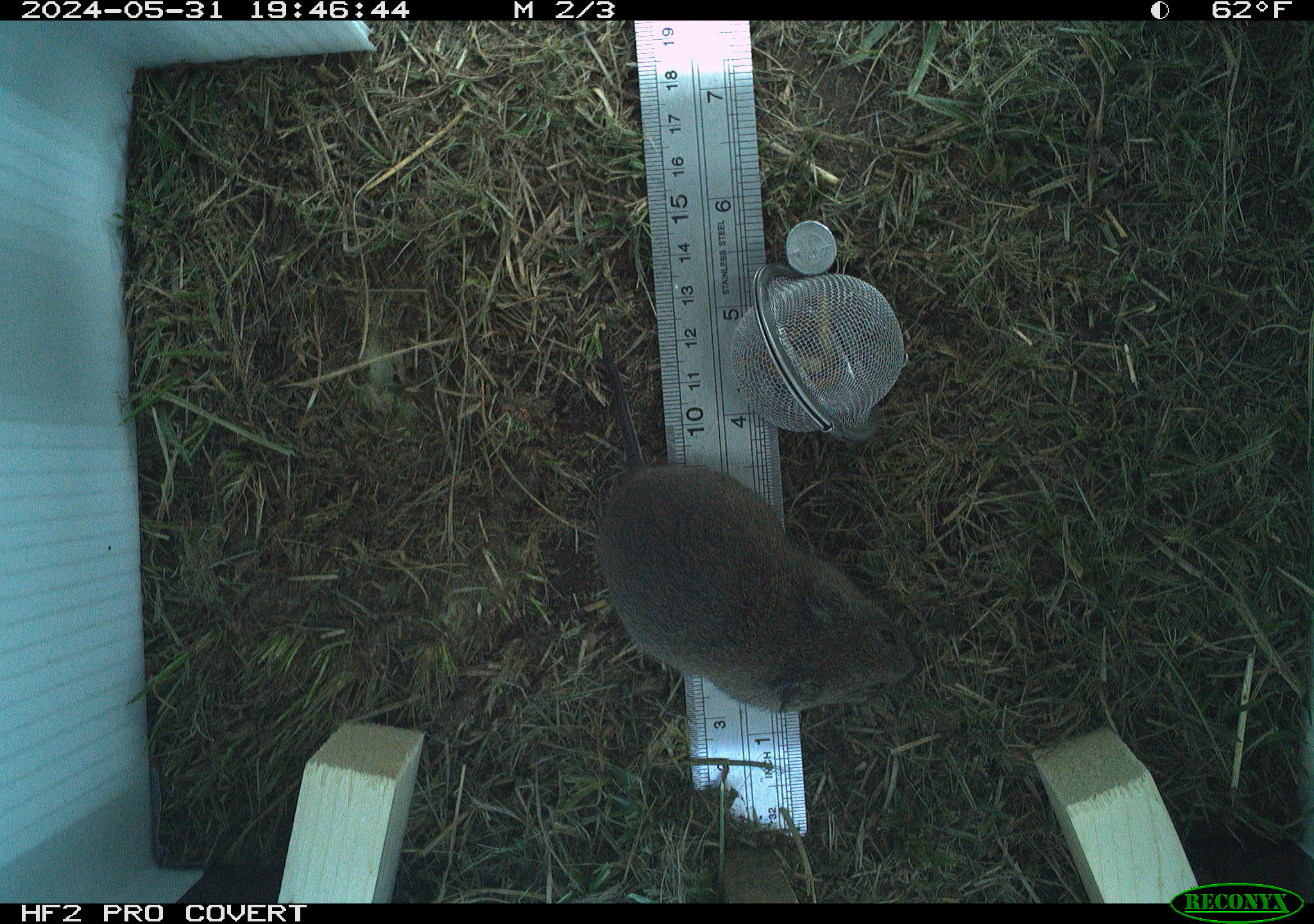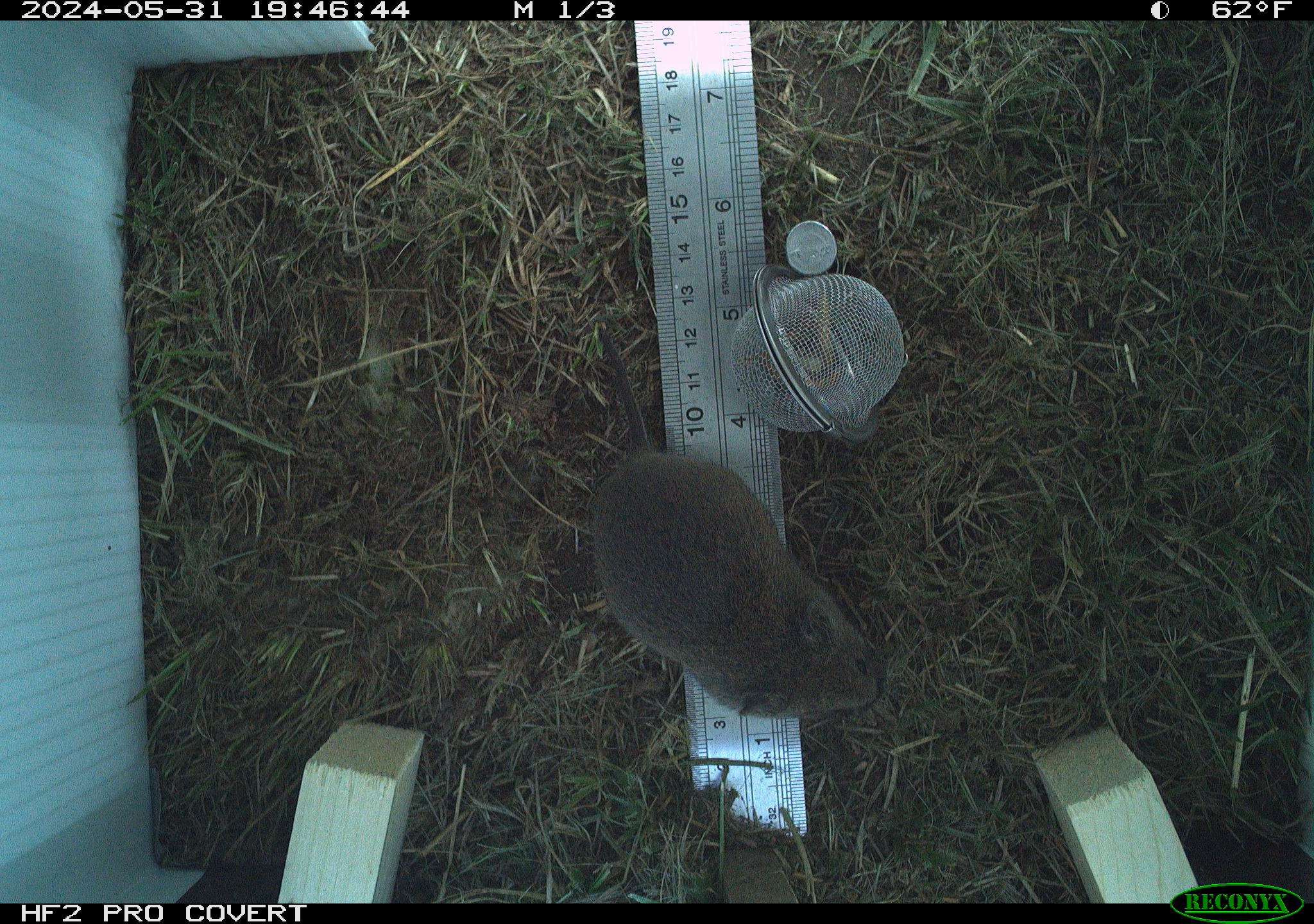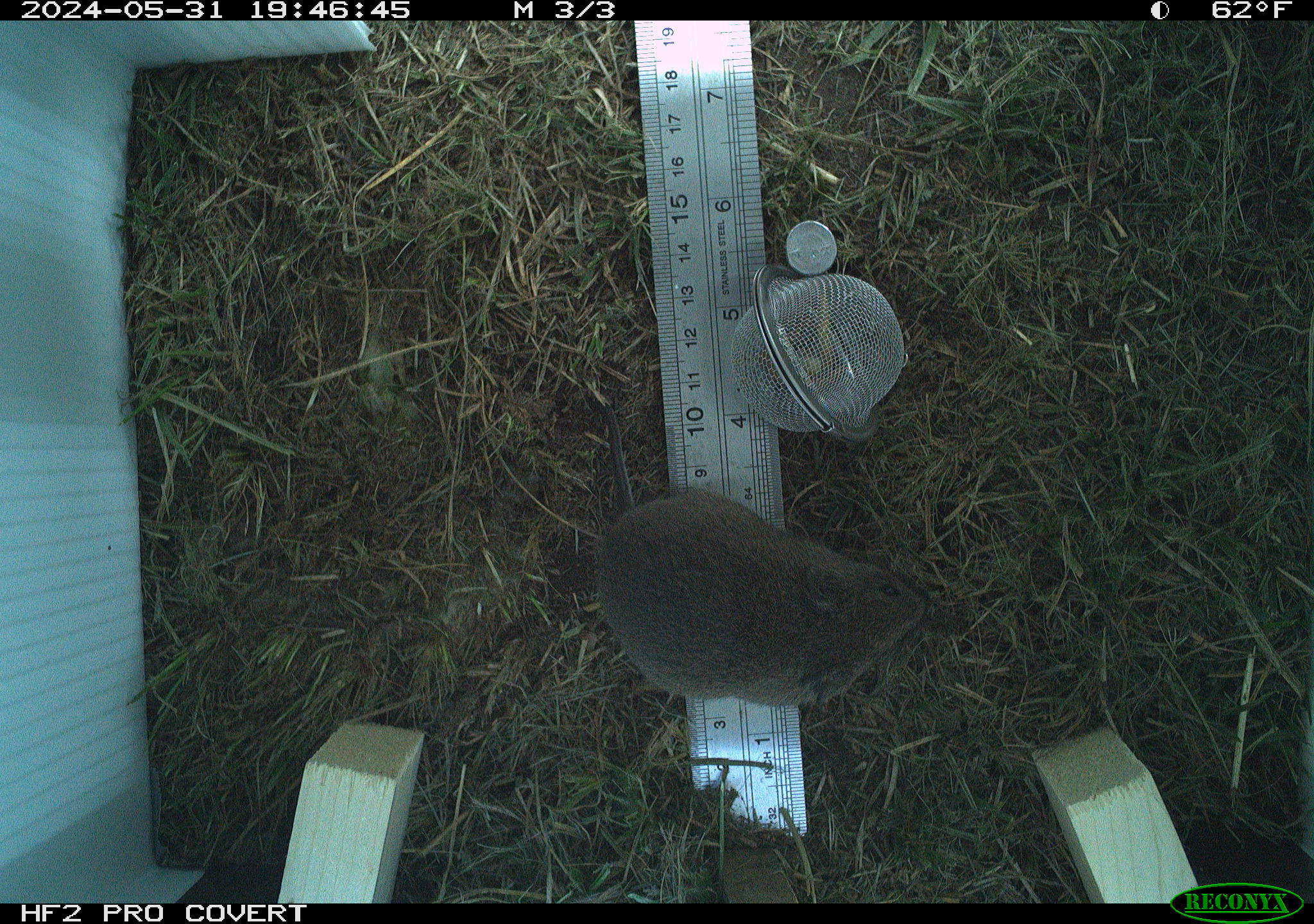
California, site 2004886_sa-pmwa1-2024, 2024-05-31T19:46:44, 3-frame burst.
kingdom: Animalia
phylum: Chordata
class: Mammalia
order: Rodentia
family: Cricetidae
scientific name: Arvicolinae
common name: voles, lemmings, and muskrats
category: arvicolinae subfamily